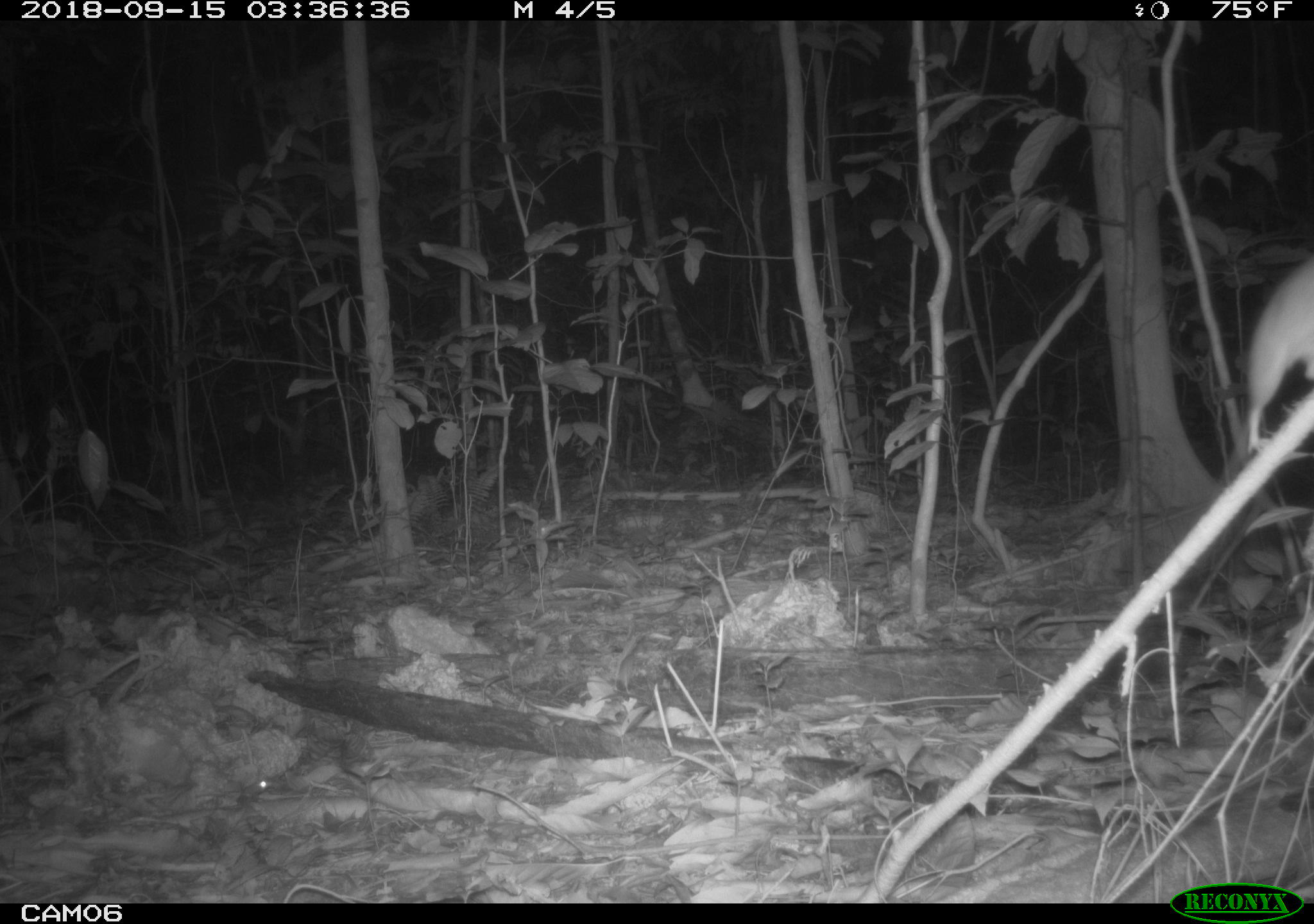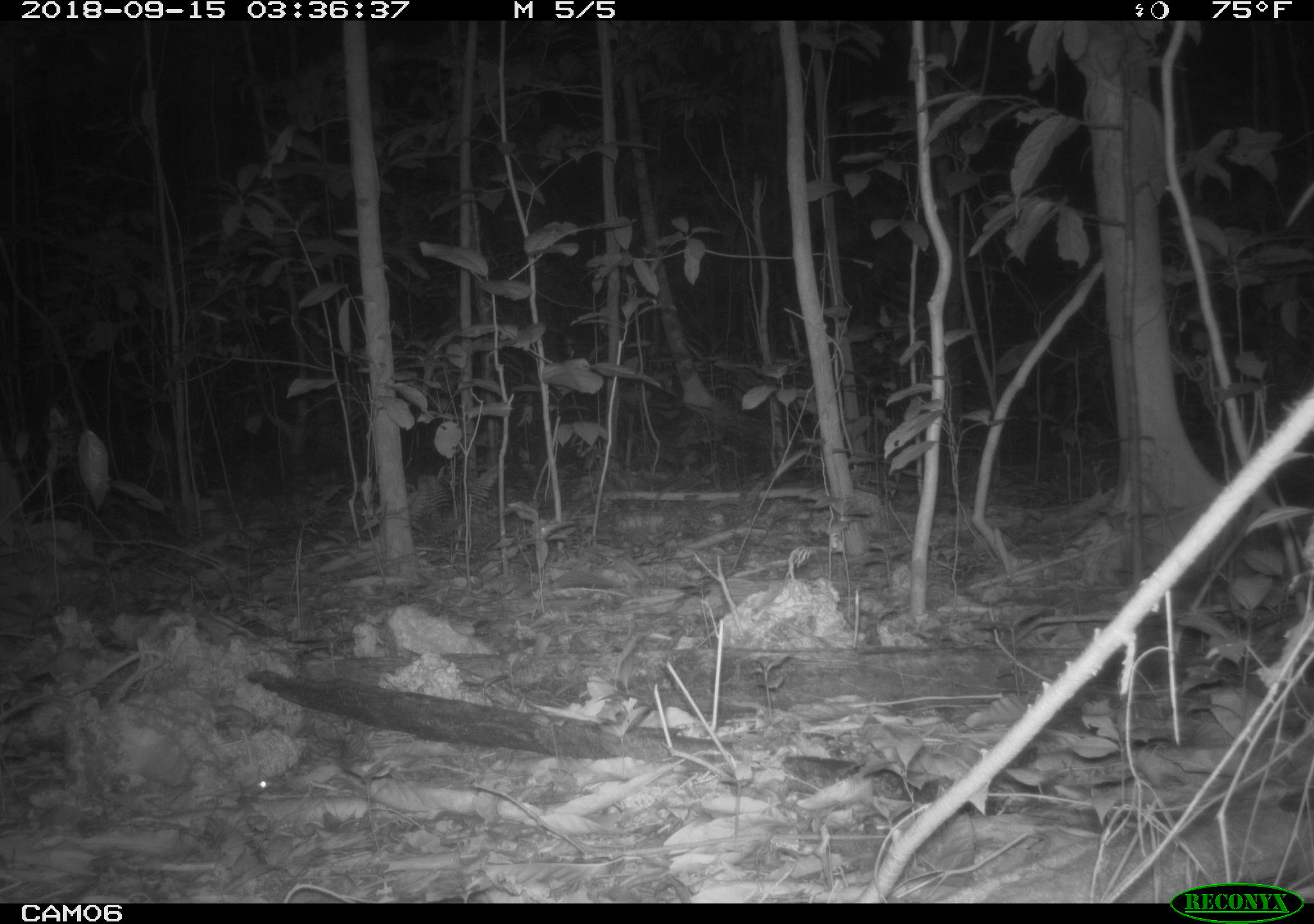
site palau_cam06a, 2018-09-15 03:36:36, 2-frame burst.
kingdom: Animalia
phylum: Chordata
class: Mammalia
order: Rodentia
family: Muridae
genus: Rattus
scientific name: Rattus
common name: rat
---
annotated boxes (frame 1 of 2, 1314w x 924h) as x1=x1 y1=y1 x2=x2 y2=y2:
rat: x1=1222 y1=241 x2=1312 y2=594